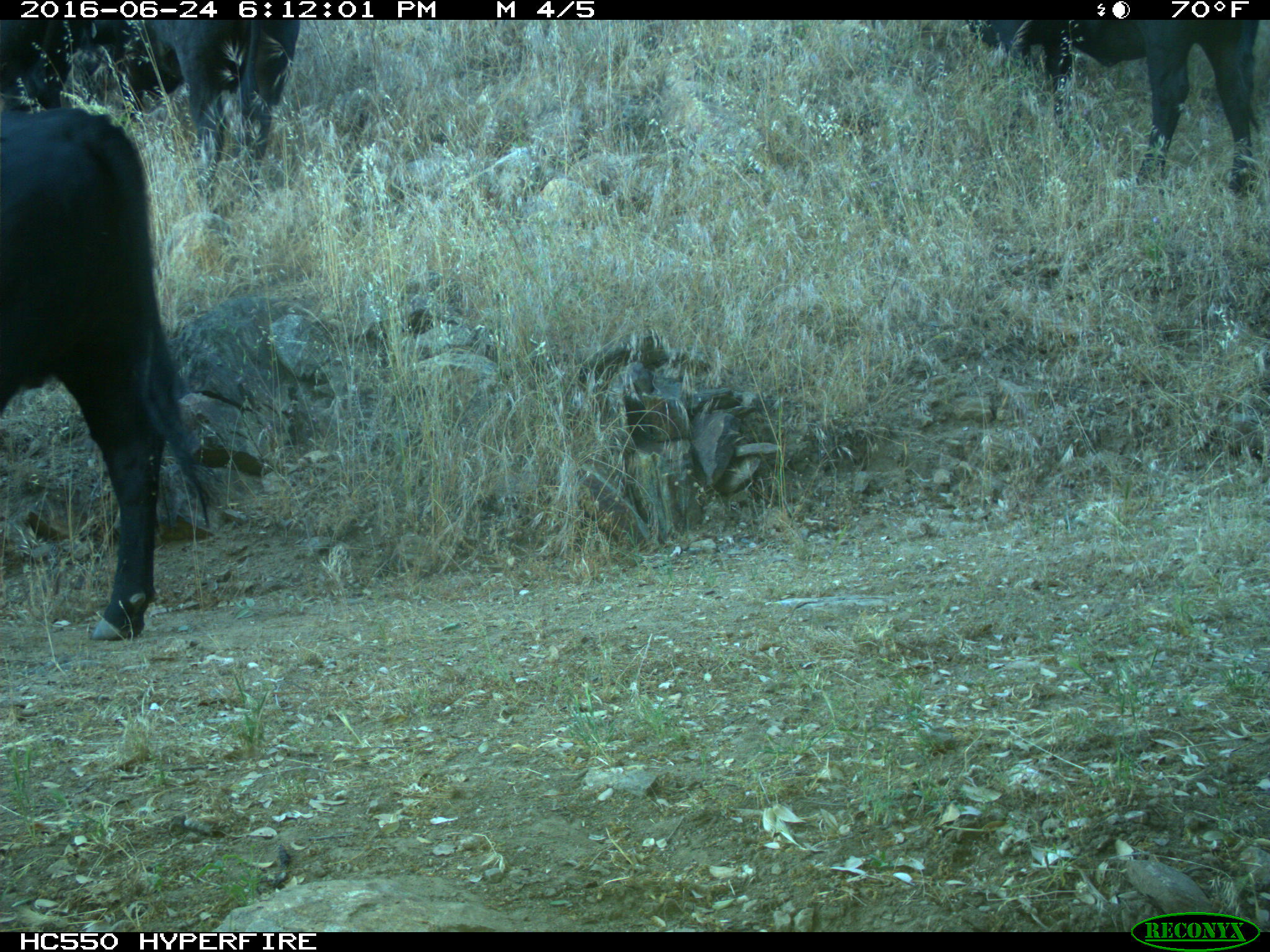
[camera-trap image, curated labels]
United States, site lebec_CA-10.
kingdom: Animalia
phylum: Chordata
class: Mammalia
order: Artiodactyla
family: Bovidae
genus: Bos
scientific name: Bos taurus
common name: domestic cow